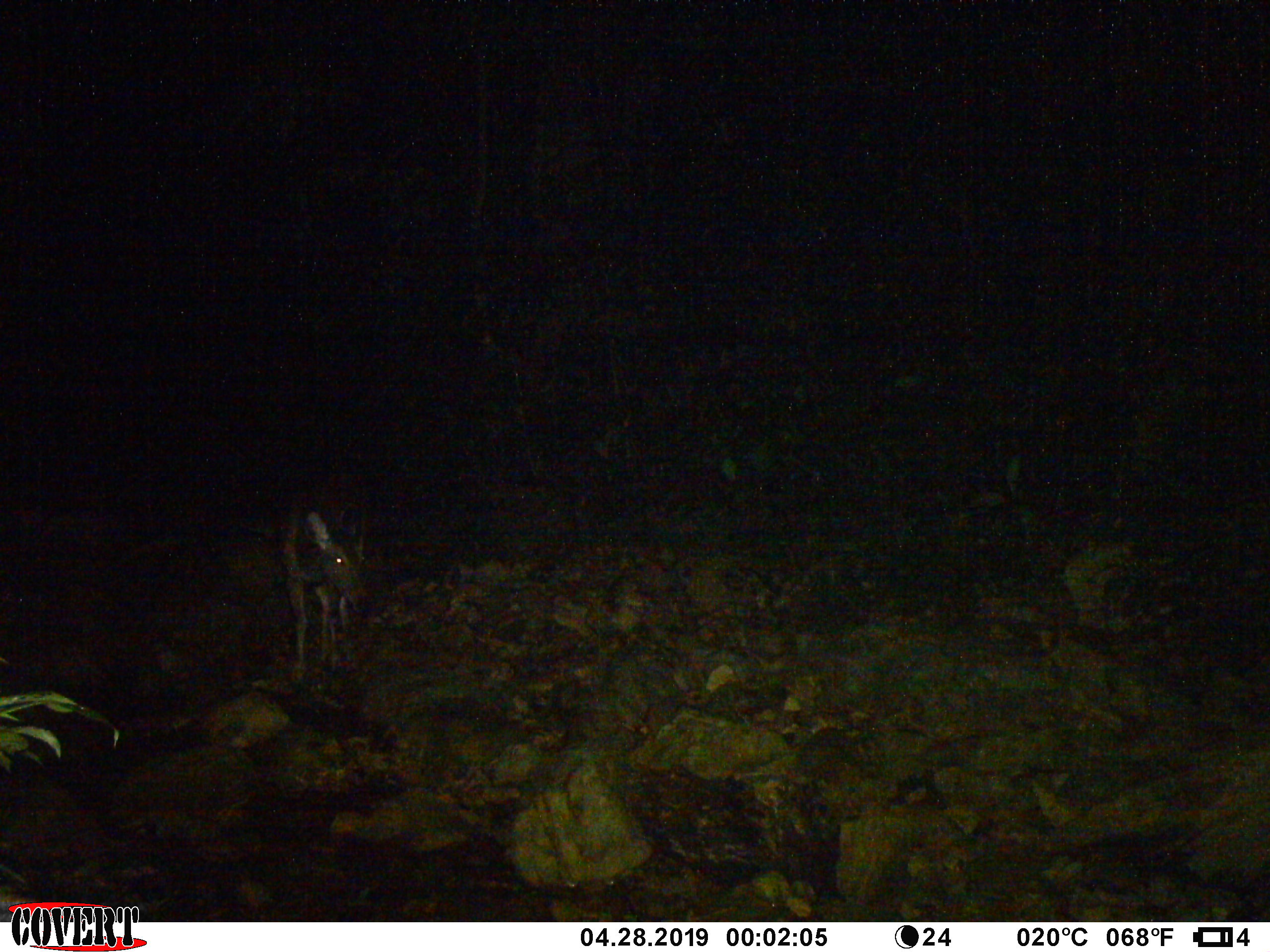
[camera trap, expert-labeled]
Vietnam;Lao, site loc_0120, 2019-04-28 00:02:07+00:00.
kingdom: Animalia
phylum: Chordata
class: Mammalia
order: Artiodactyla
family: Cervidae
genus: Rusa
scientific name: Rusa unicolor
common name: sambar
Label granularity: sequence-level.